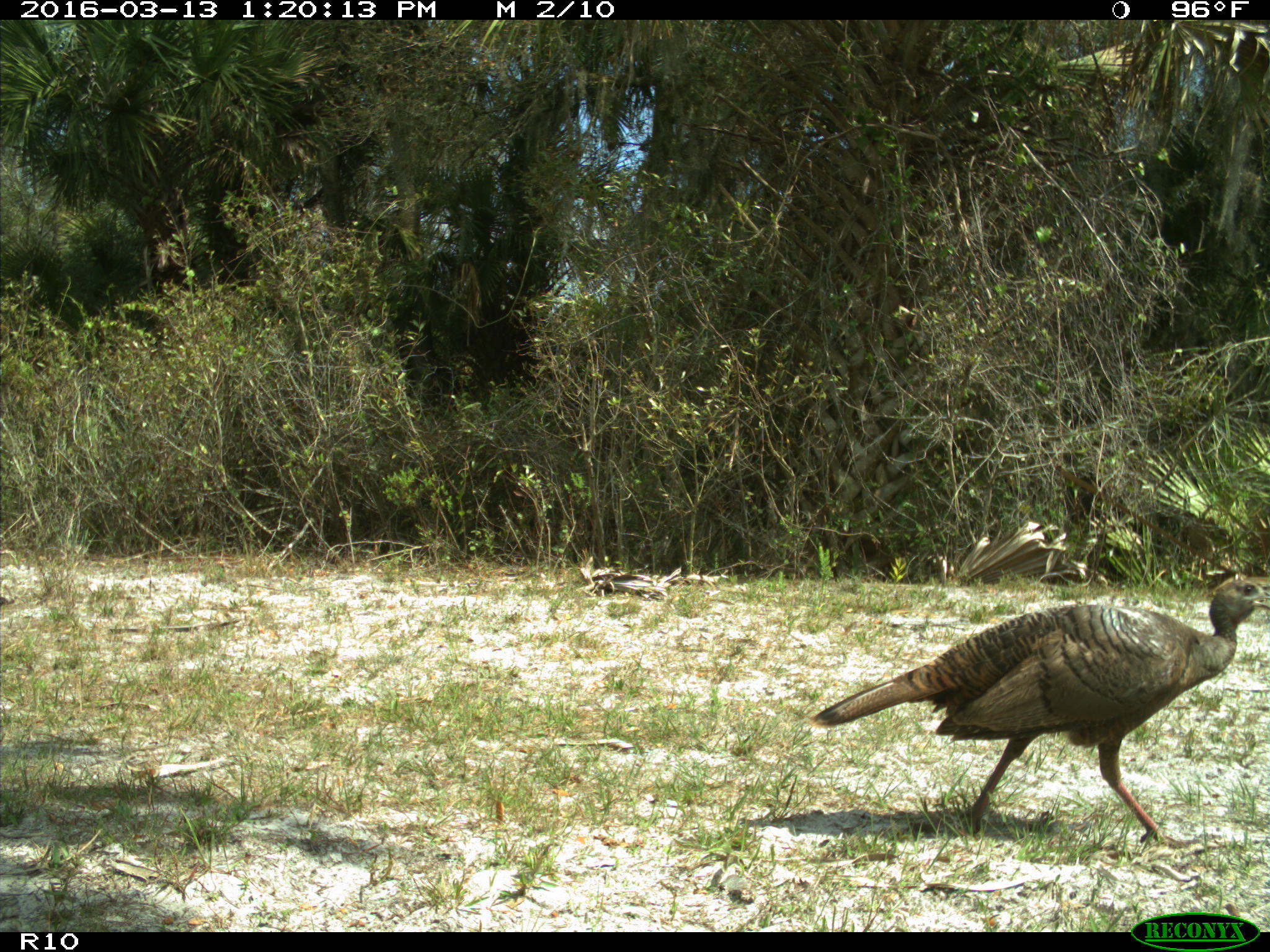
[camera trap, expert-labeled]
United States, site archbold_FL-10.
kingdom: Animalia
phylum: Chordata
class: Aves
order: Galliformes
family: Phasianidae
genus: Meleagris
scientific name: Meleagris gallopavo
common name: wild turkey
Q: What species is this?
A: Meleagris gallopavo (wild turkey).